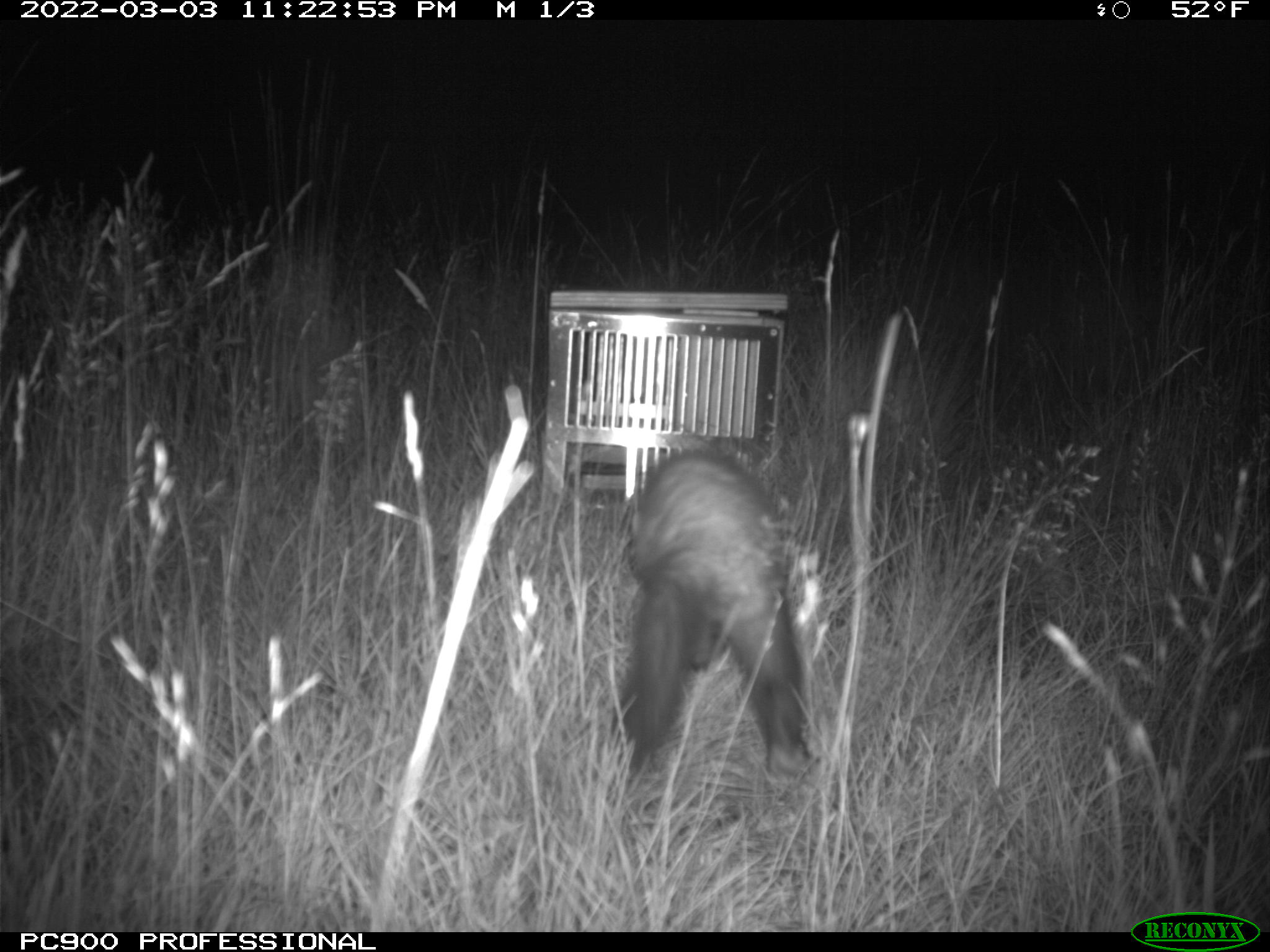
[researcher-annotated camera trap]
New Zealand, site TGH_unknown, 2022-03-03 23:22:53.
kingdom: Animalia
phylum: Chordata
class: Mammalia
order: Carnivora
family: Mustelidae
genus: Mustela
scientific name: Mustela furo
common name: ferret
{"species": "ferret (Mustela furo)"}